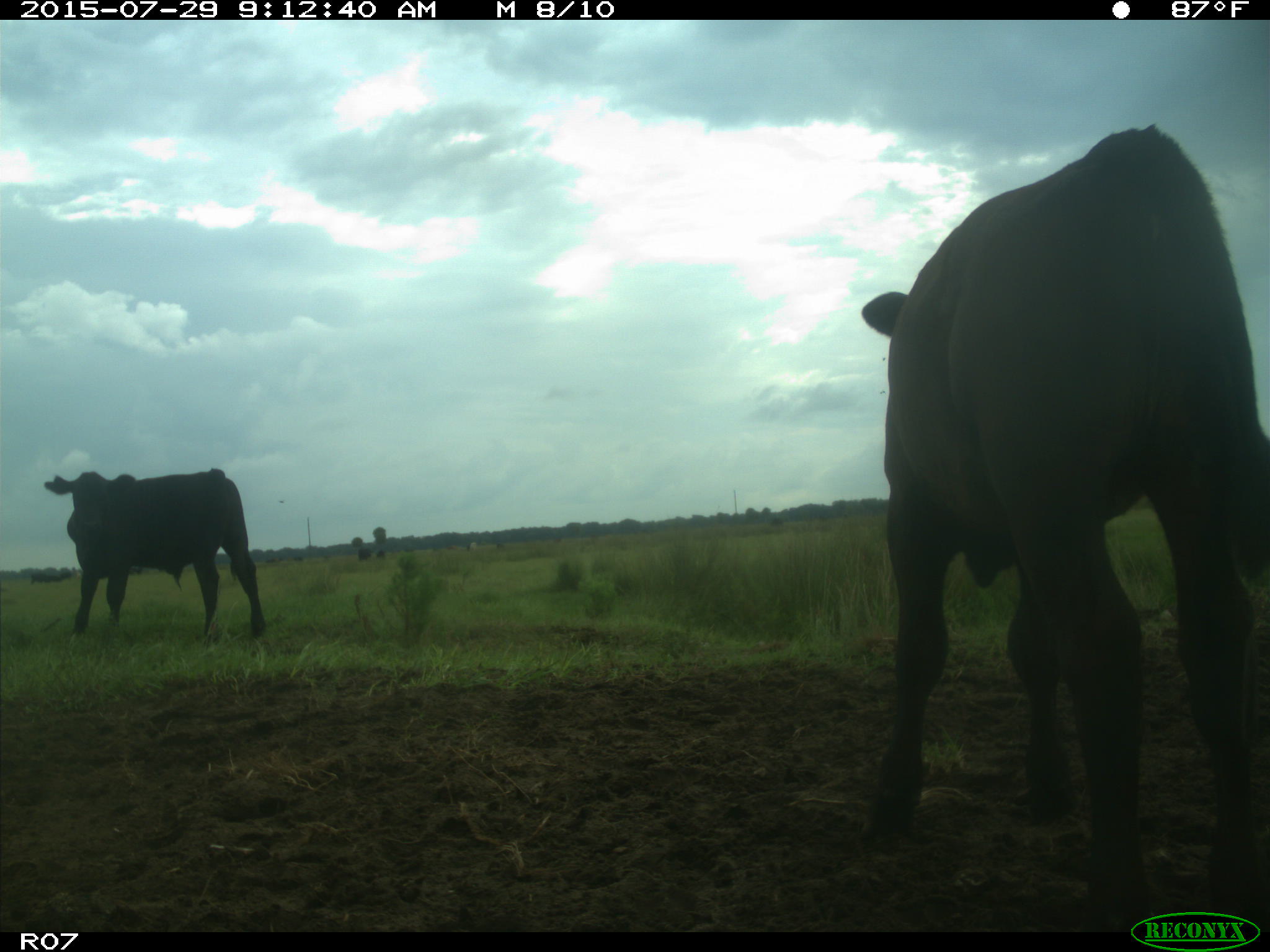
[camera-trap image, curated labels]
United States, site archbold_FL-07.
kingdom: Animalia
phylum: Chordata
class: Mammalia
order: Artiodactyla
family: Bovidae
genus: Bos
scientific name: Bos taurus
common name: domestic cow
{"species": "Bos taurus (domestic cow)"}